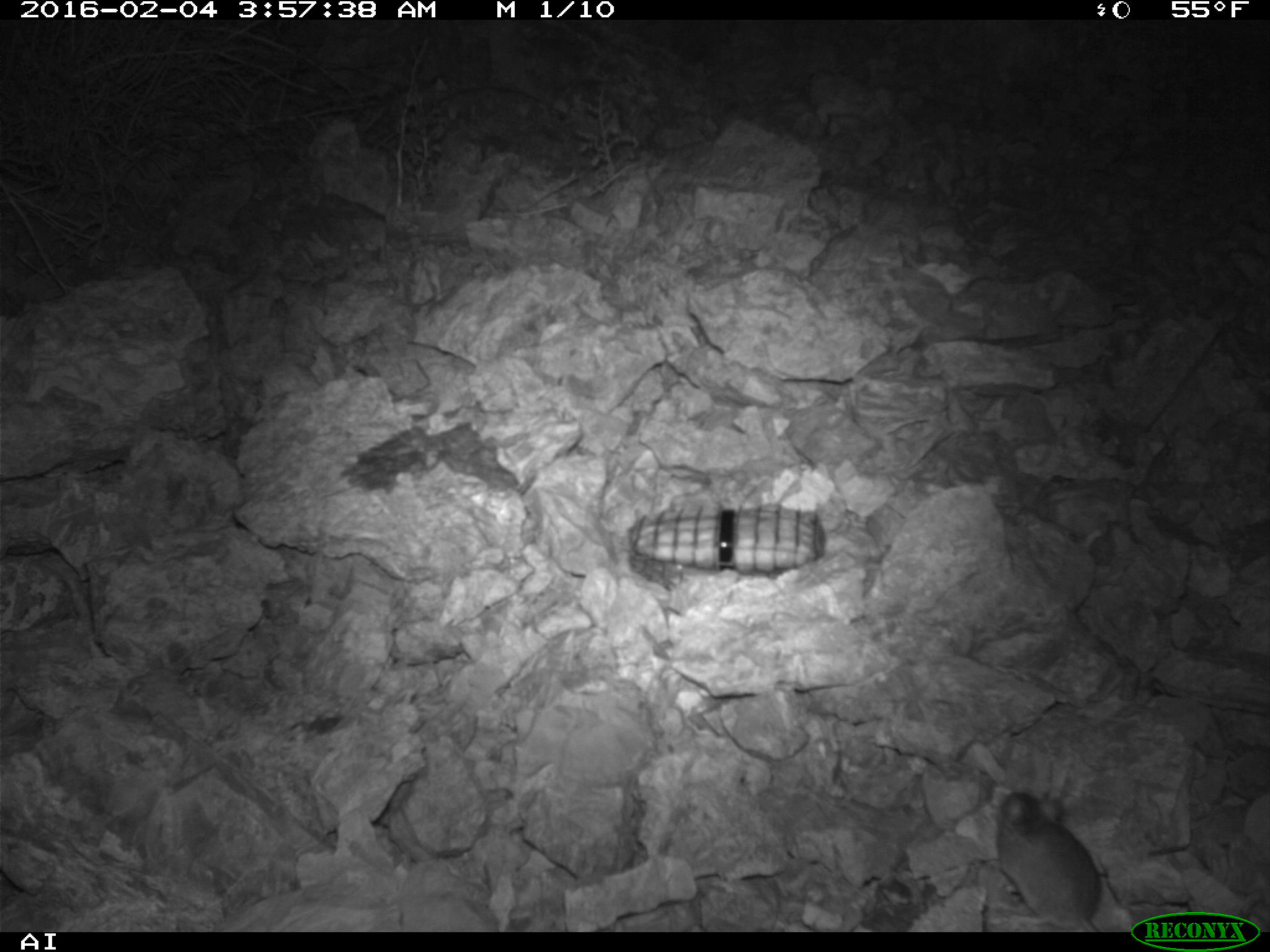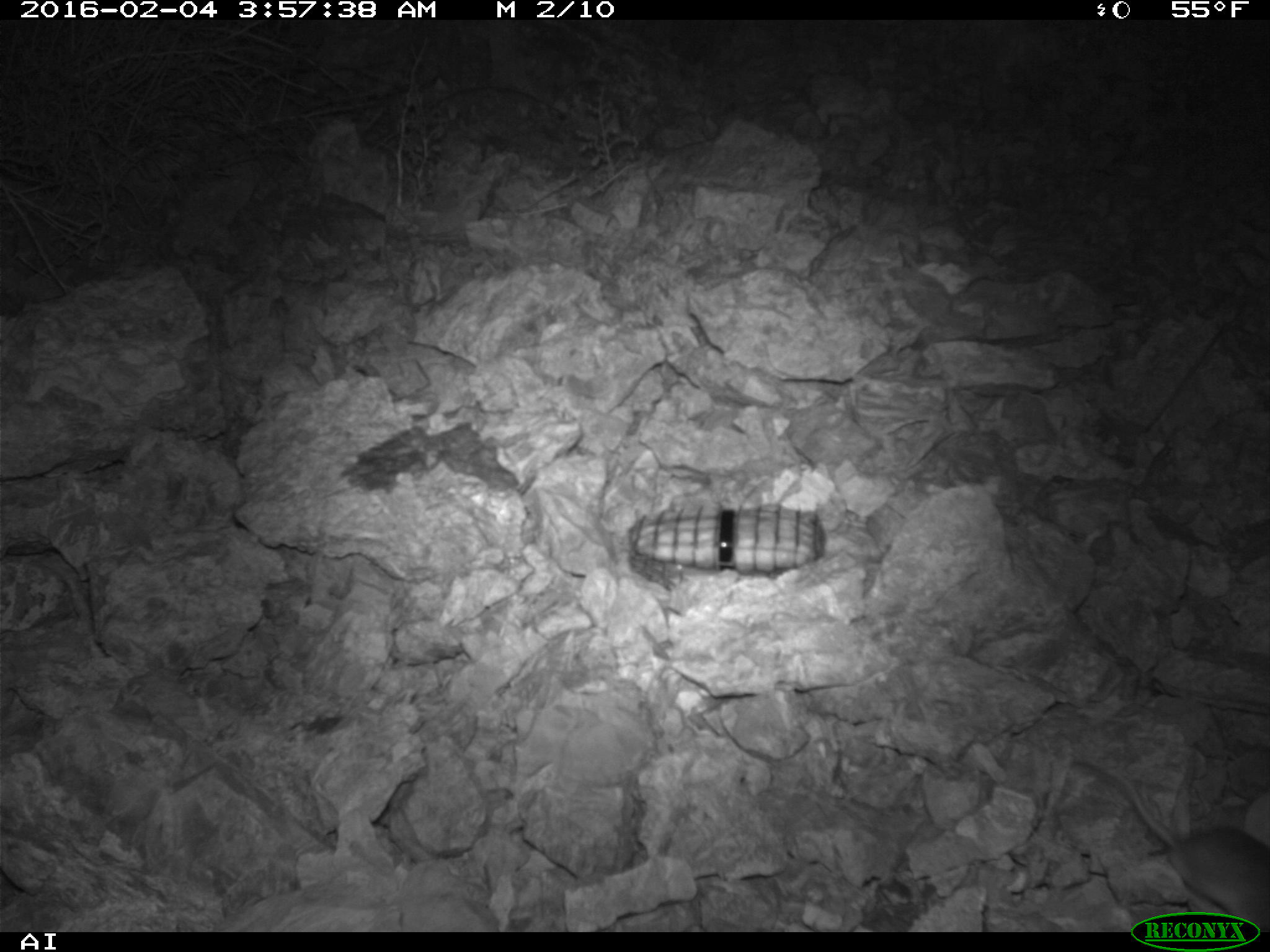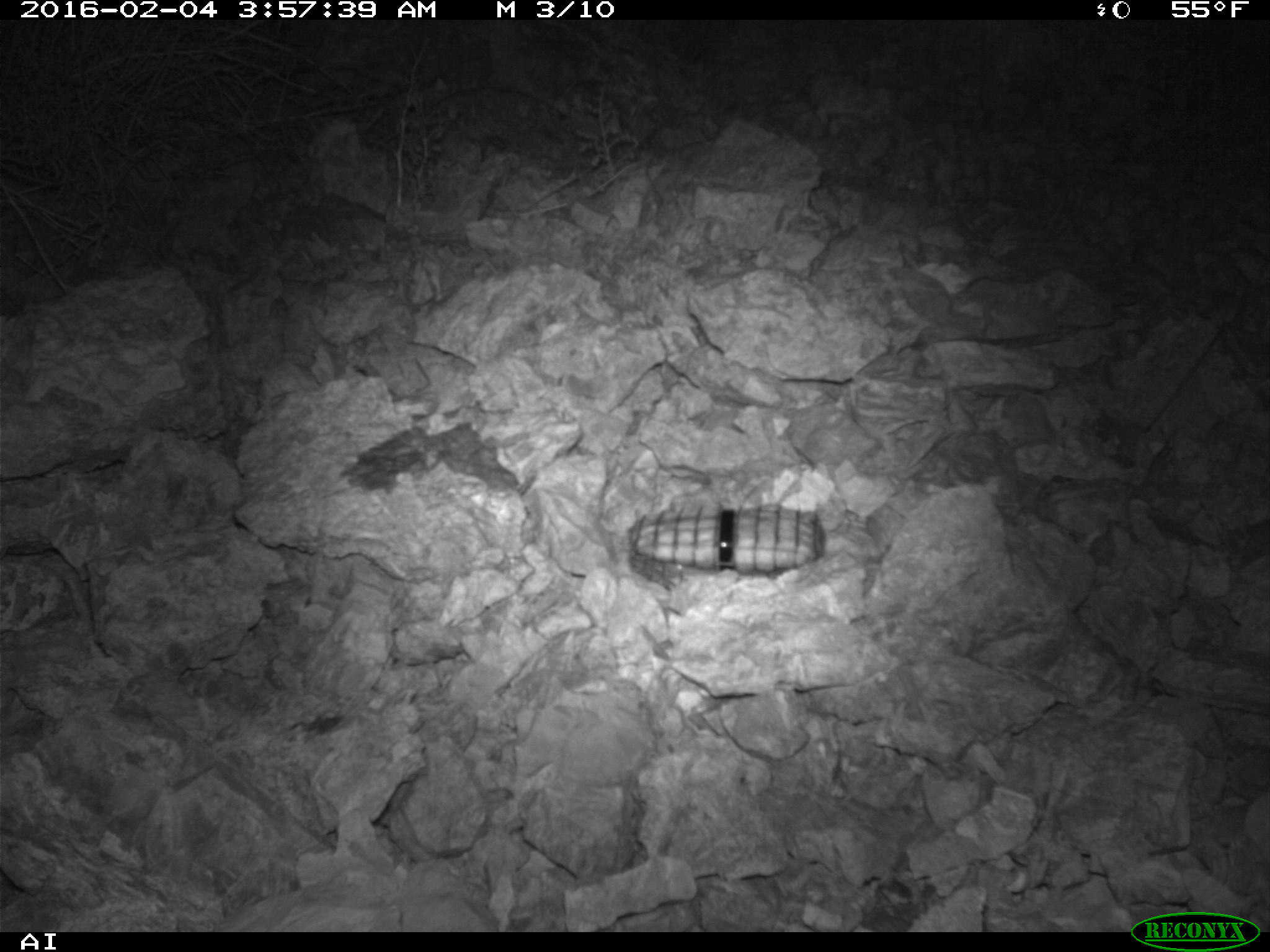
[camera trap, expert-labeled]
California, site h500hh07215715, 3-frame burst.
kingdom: Animalia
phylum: Chordata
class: Mammalia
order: Rodentia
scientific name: Rodentia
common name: rodent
Rodent (Rodentia).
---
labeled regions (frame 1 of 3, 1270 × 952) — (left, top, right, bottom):
rodent: (997, 790, 1101, 930)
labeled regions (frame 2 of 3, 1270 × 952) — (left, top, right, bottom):
rodent: (1072, 759, 1269, 934)